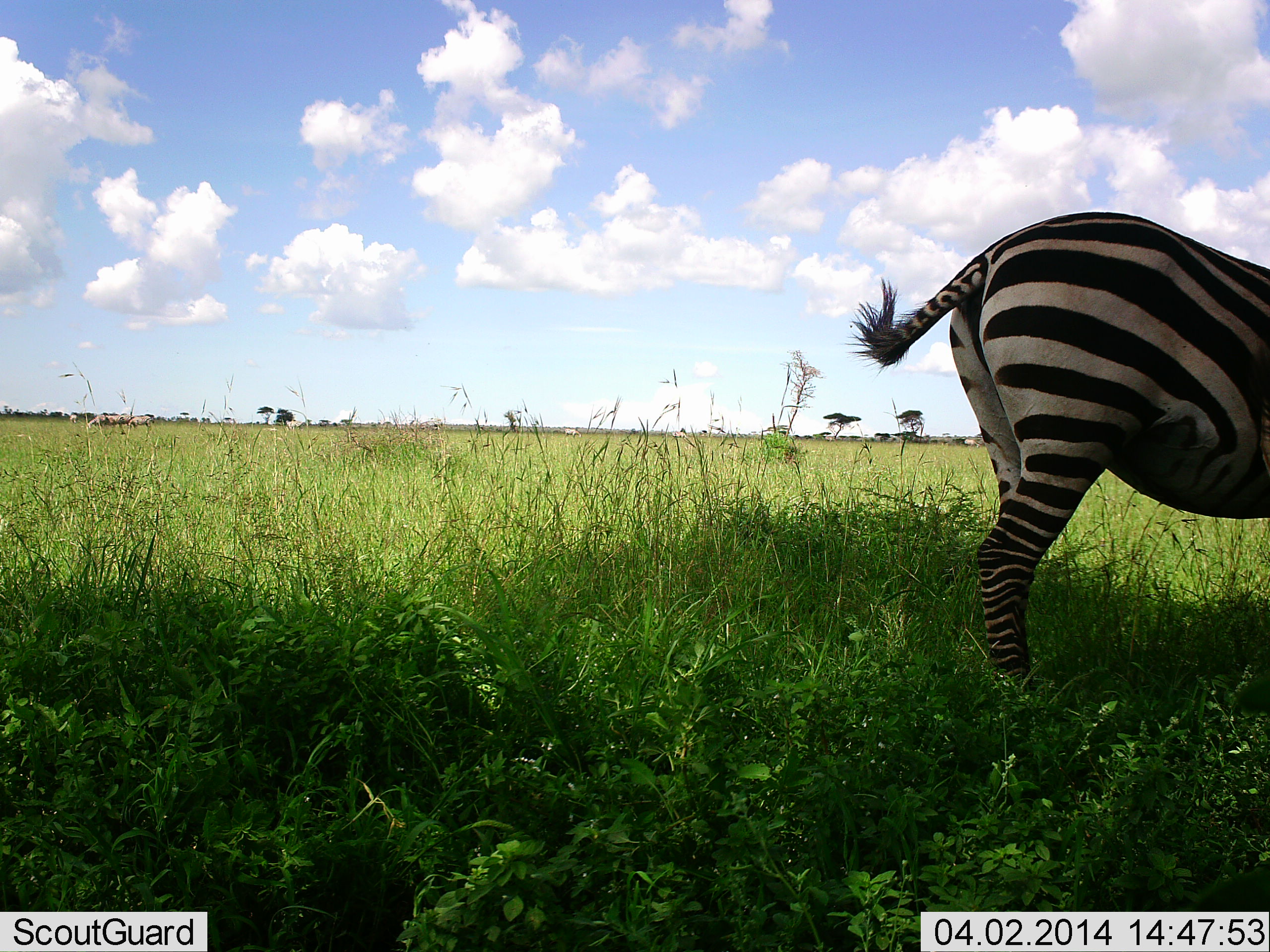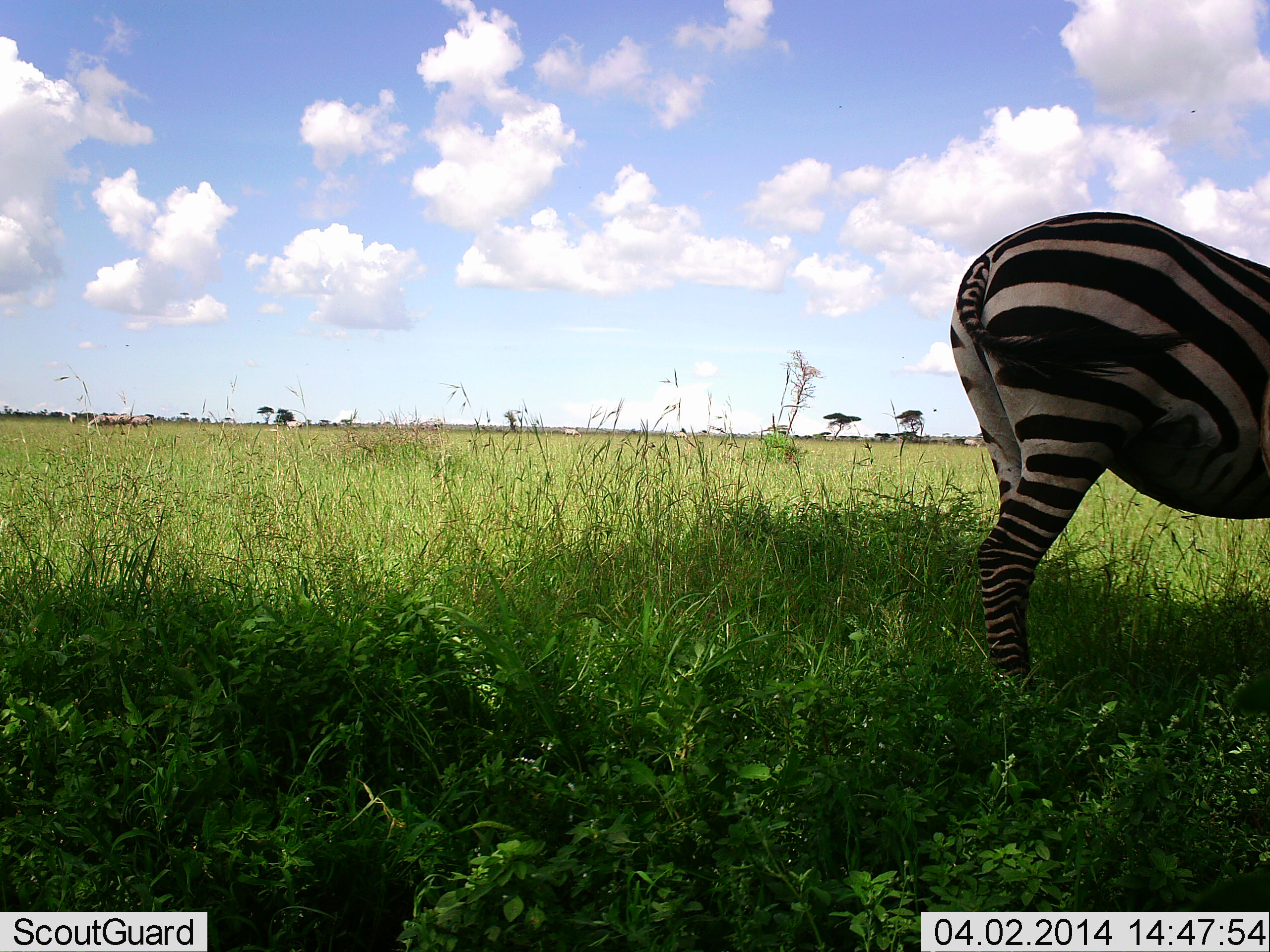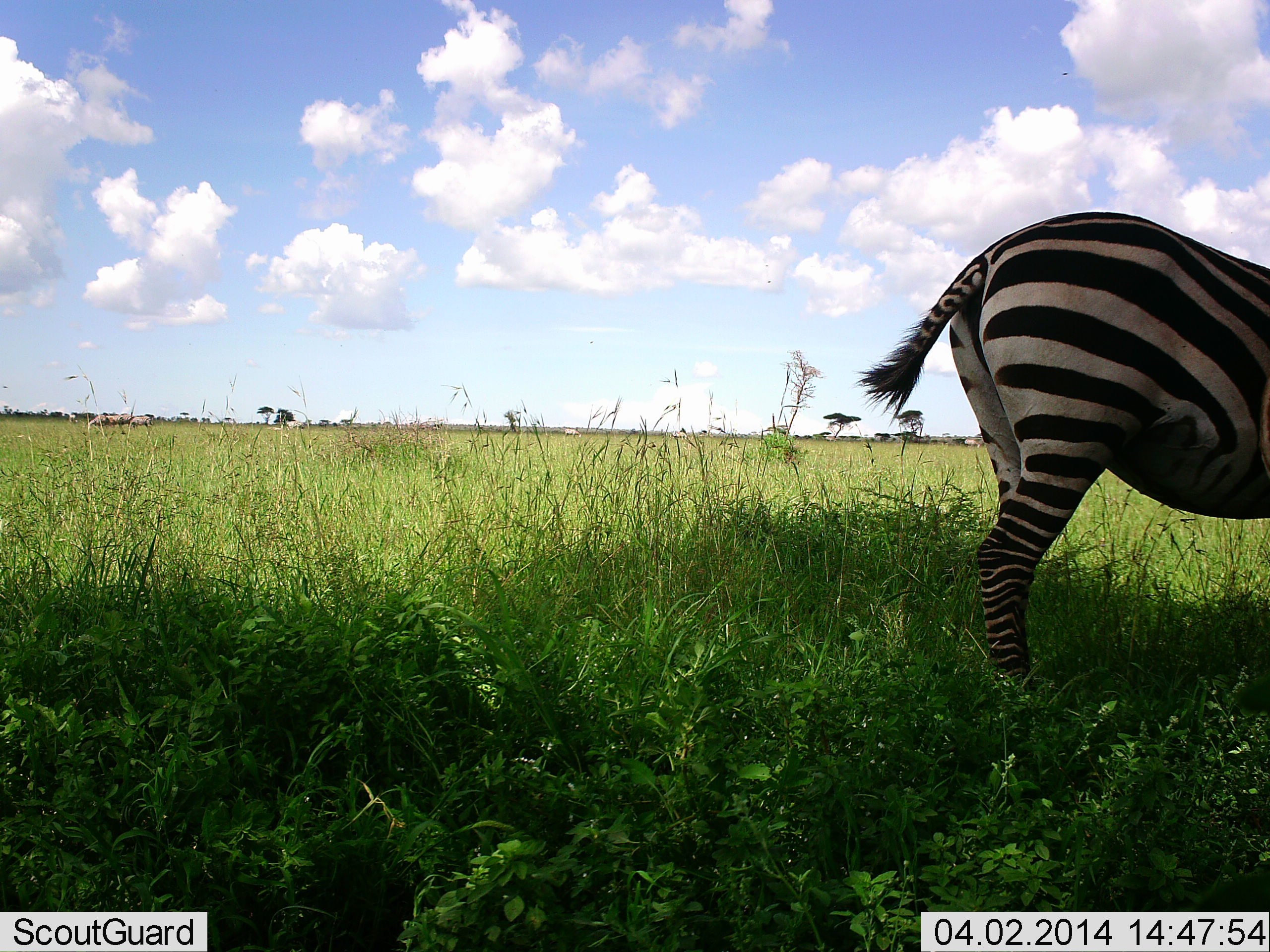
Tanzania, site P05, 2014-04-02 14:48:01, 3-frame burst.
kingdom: Animalia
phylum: Chordata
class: Mammalia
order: Perissodactyla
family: Equidae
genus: Equus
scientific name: Equus quagga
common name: plains zebra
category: zebra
Zebra (plains zebra) (Equus quagga), count 1. Behavior (volunteer vote fractions): standing 100%, resting 3%, moving 0%, interacting 0%. Young present (vote fraction): 0%. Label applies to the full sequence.